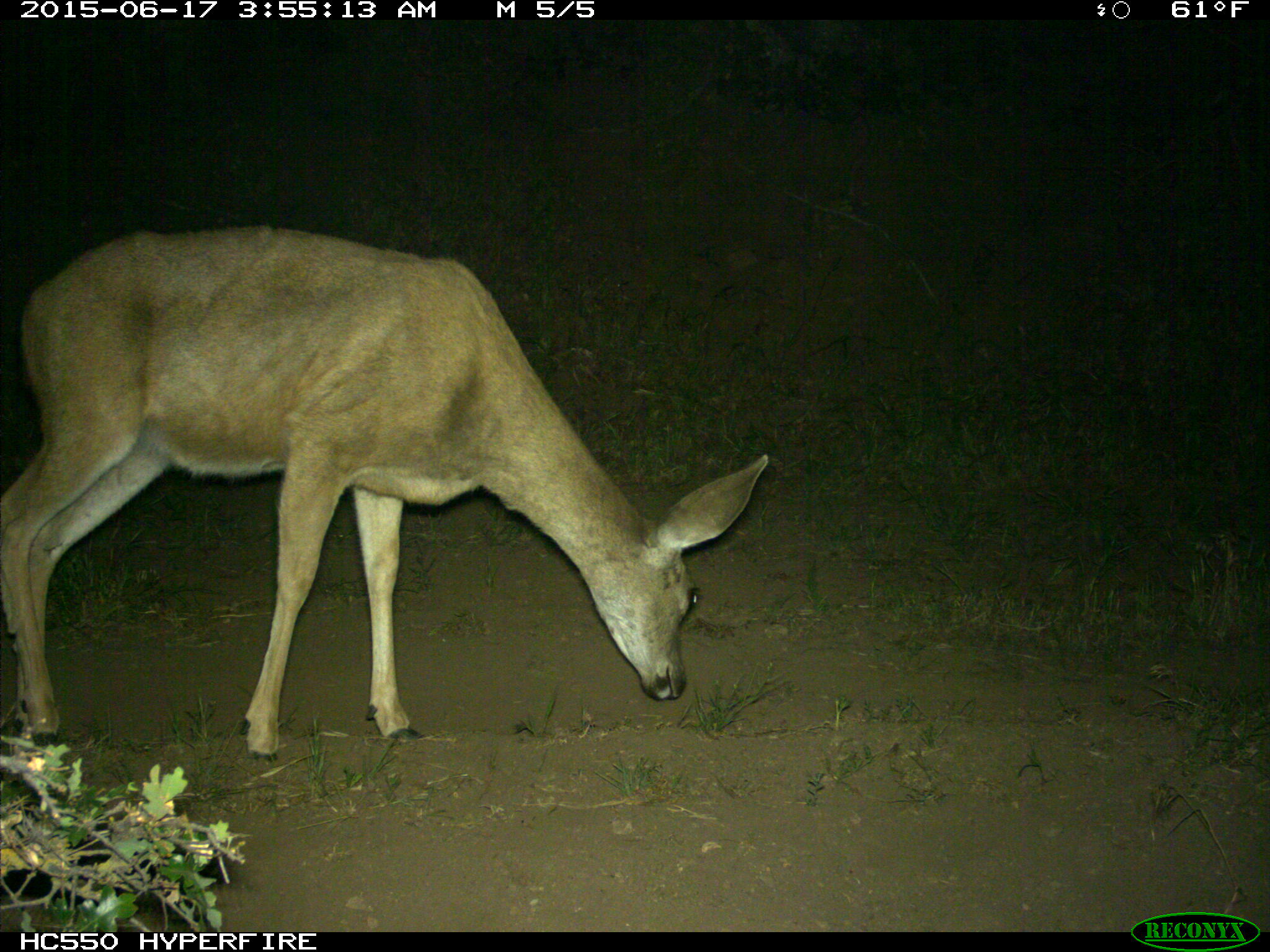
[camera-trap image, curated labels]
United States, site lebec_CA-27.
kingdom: Animalia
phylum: Chordata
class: Mammalia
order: Artiodactyla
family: Cervidae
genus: Odocoileus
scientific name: Odocoileus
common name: deer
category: unidentified deer